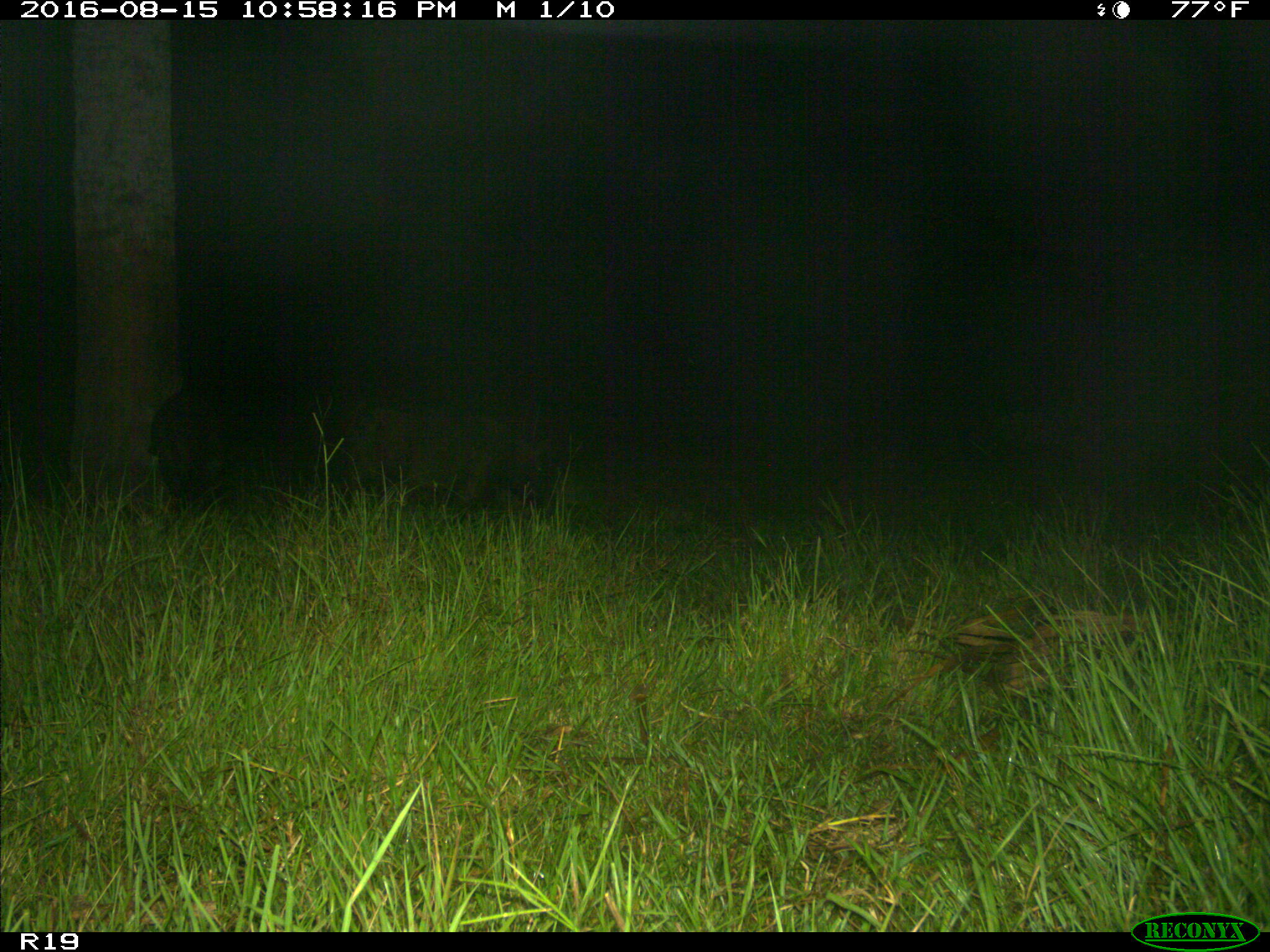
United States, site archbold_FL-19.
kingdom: Animalia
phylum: Chordata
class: Mammalia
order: Artiodactyla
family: Suidae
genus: Sus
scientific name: Sus scrofa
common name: wild boar